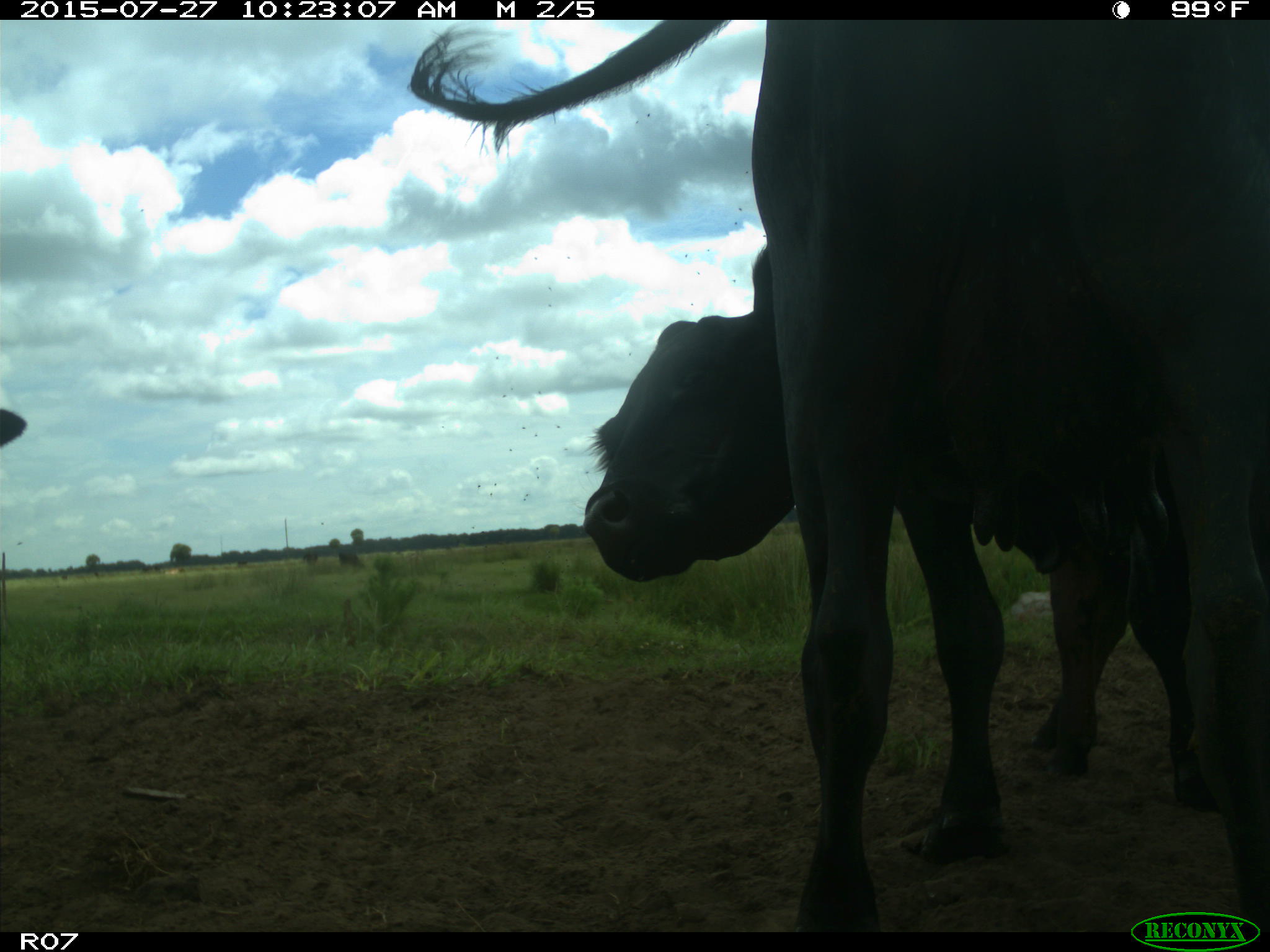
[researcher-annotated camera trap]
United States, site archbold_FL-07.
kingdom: Animalia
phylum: Chordata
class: Mammalia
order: Artiodactyla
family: Bovidae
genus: Bos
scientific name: Bos taurus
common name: domestic cow